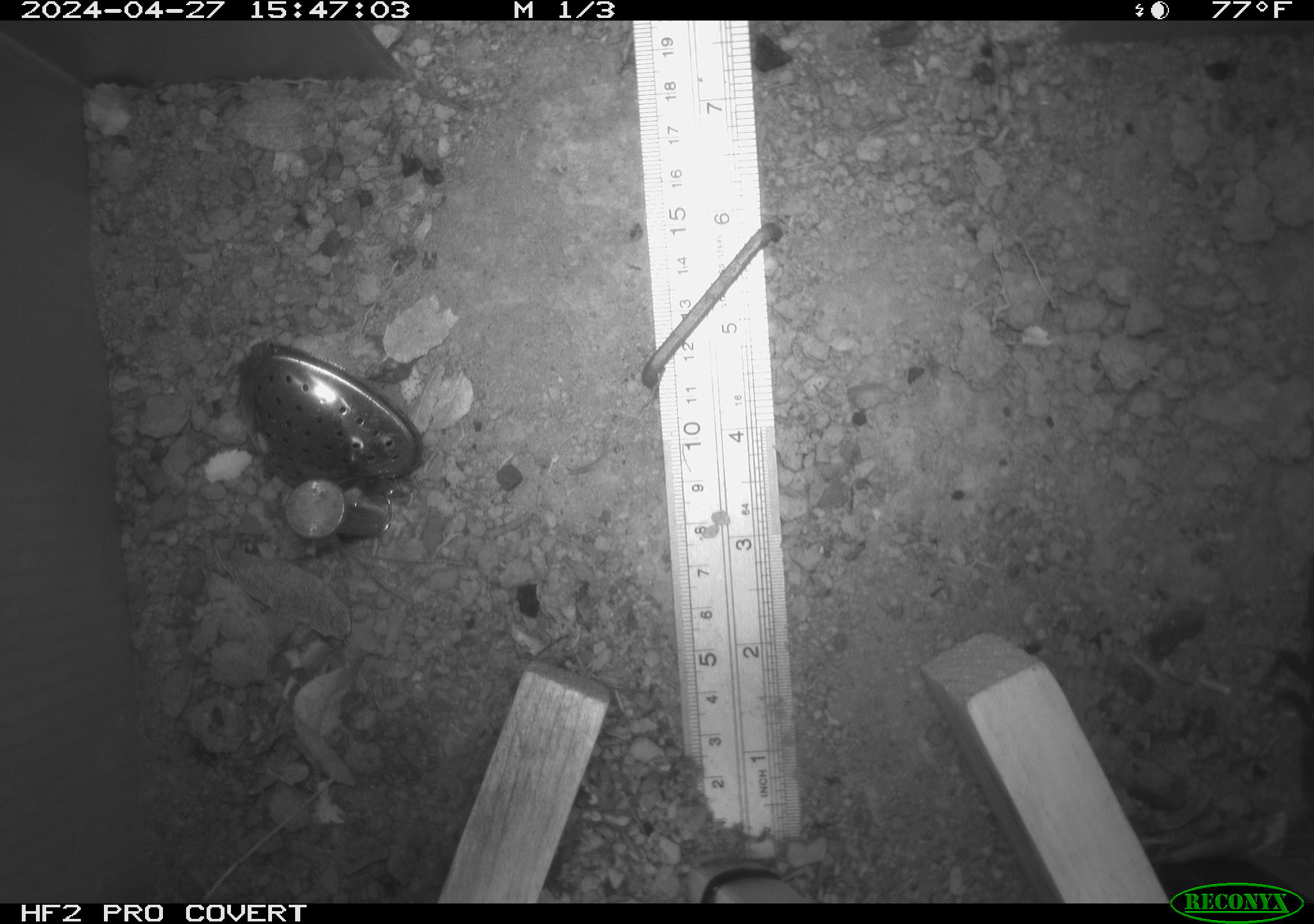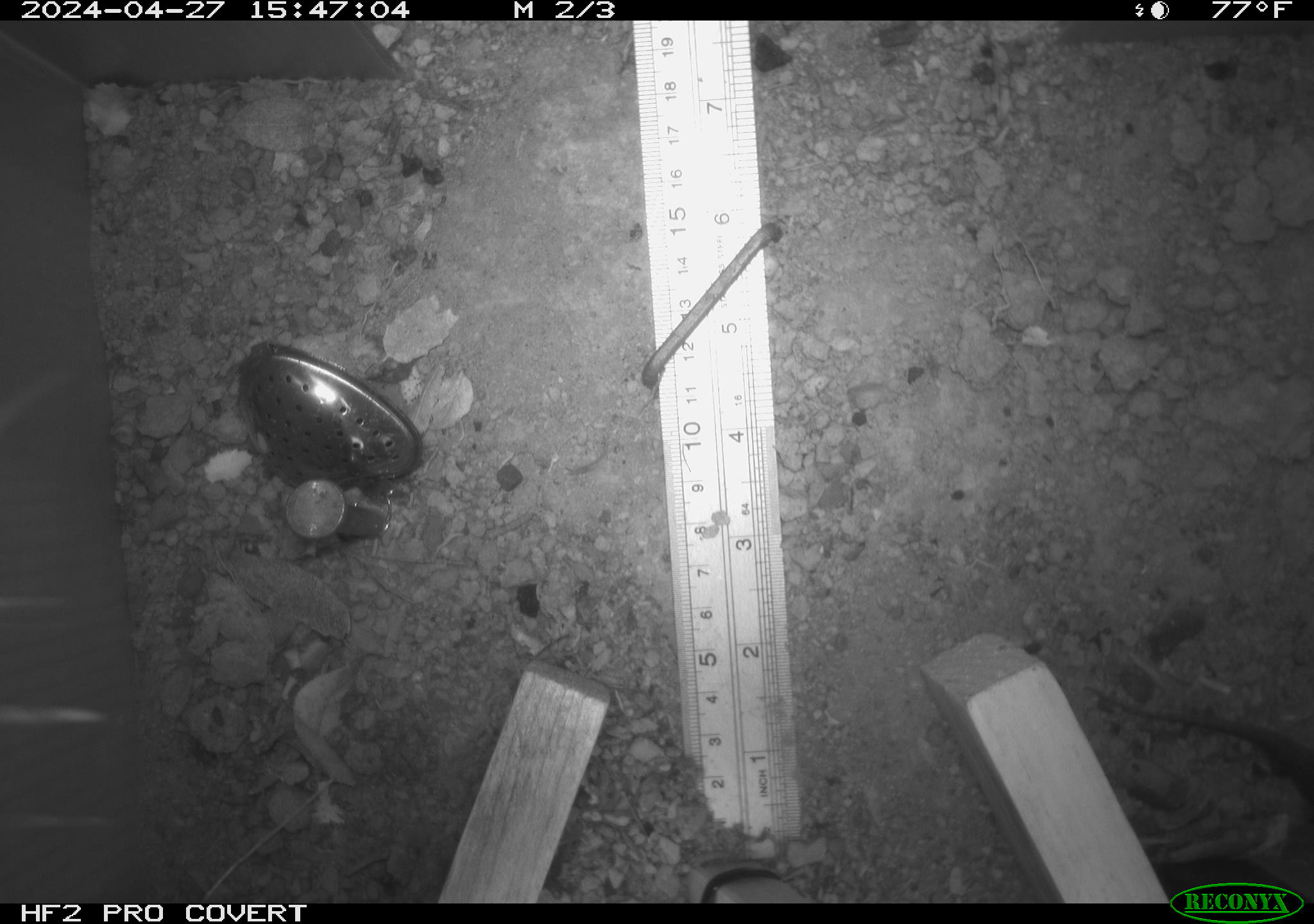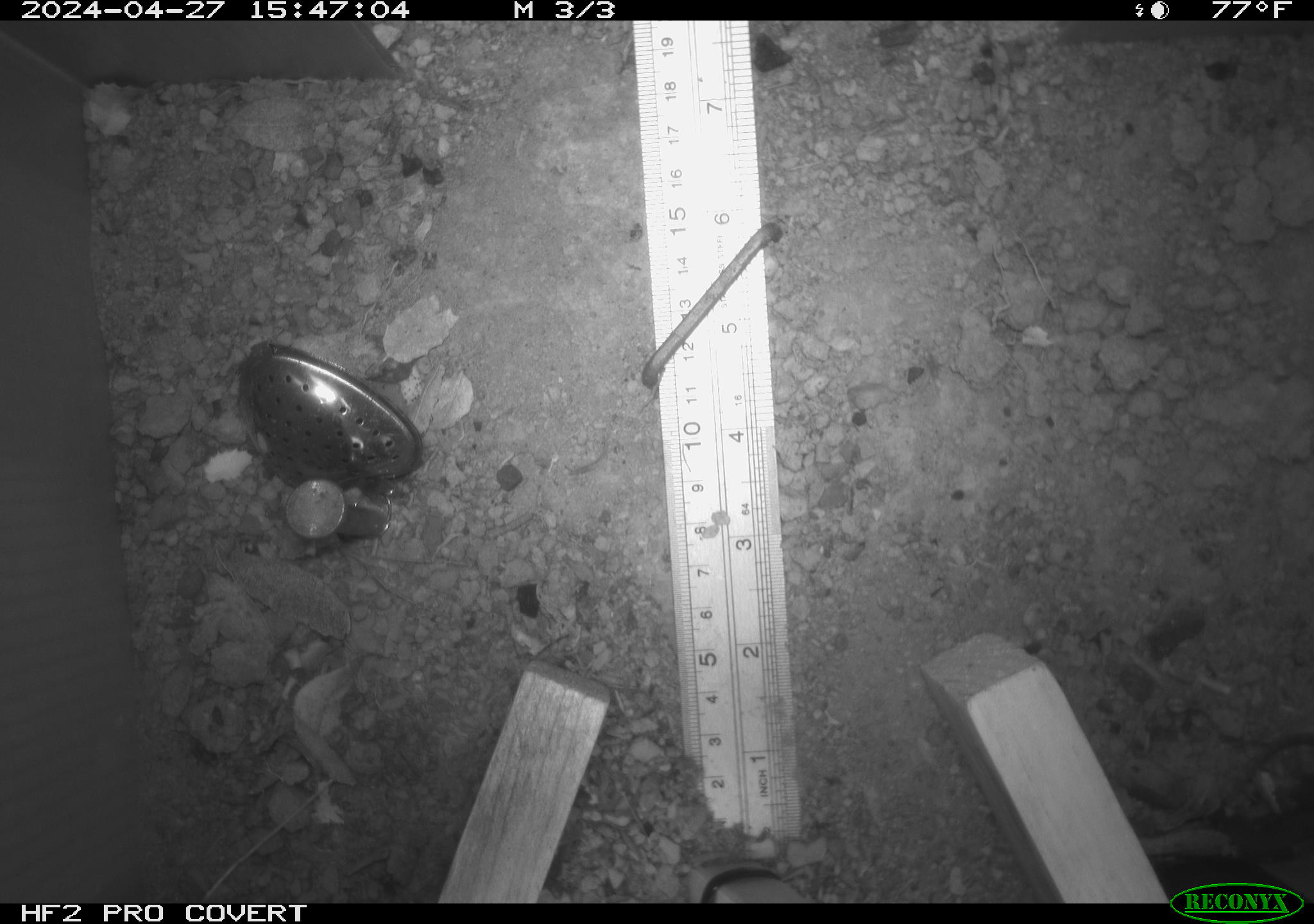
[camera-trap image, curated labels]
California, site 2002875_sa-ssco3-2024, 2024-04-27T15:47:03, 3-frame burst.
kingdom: Animalia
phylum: Chordata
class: Reptilia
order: Squamata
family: Phrynosomatidae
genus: Sceloporus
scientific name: Sceloporus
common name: spiny lizards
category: sceloporus species